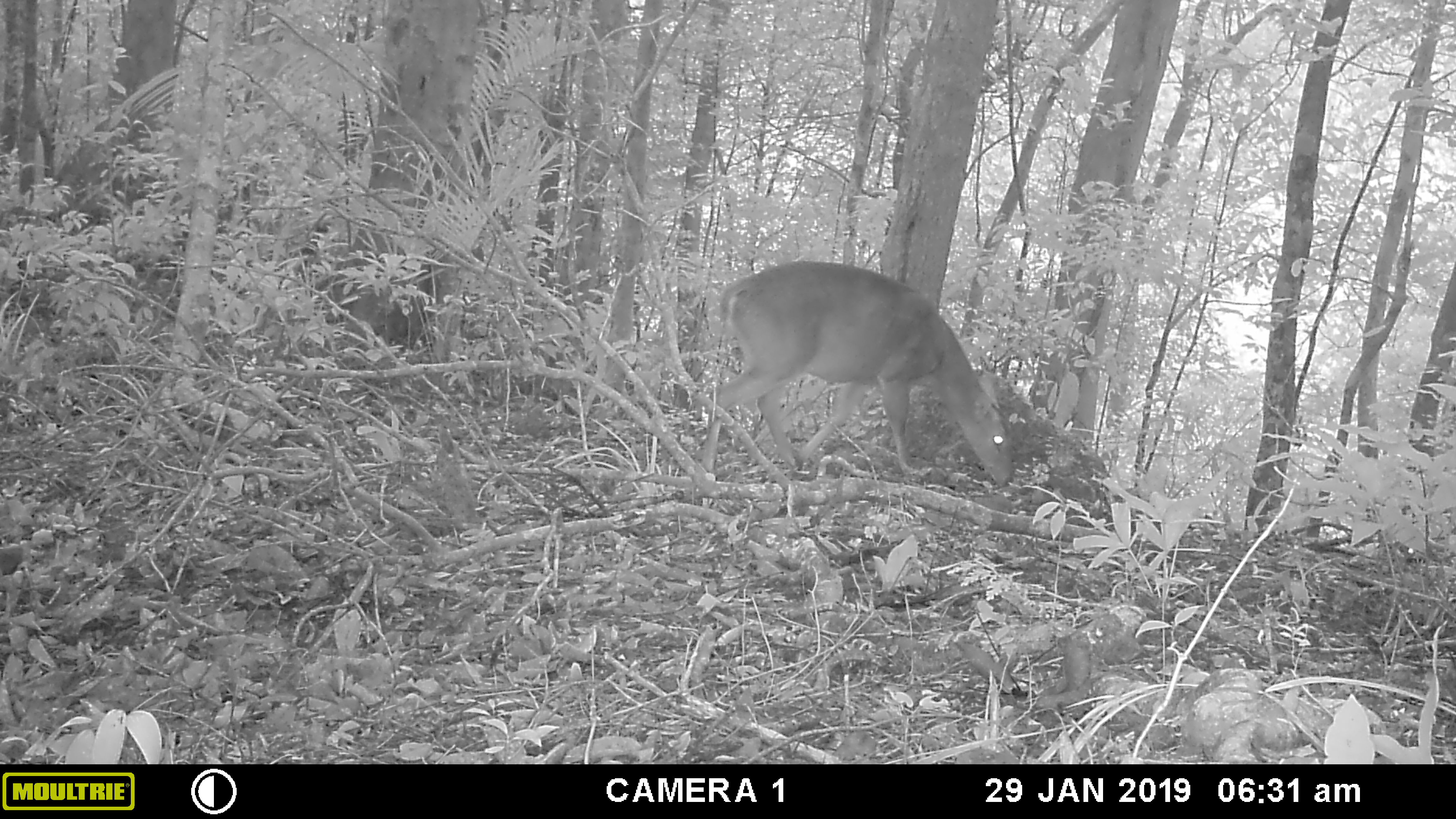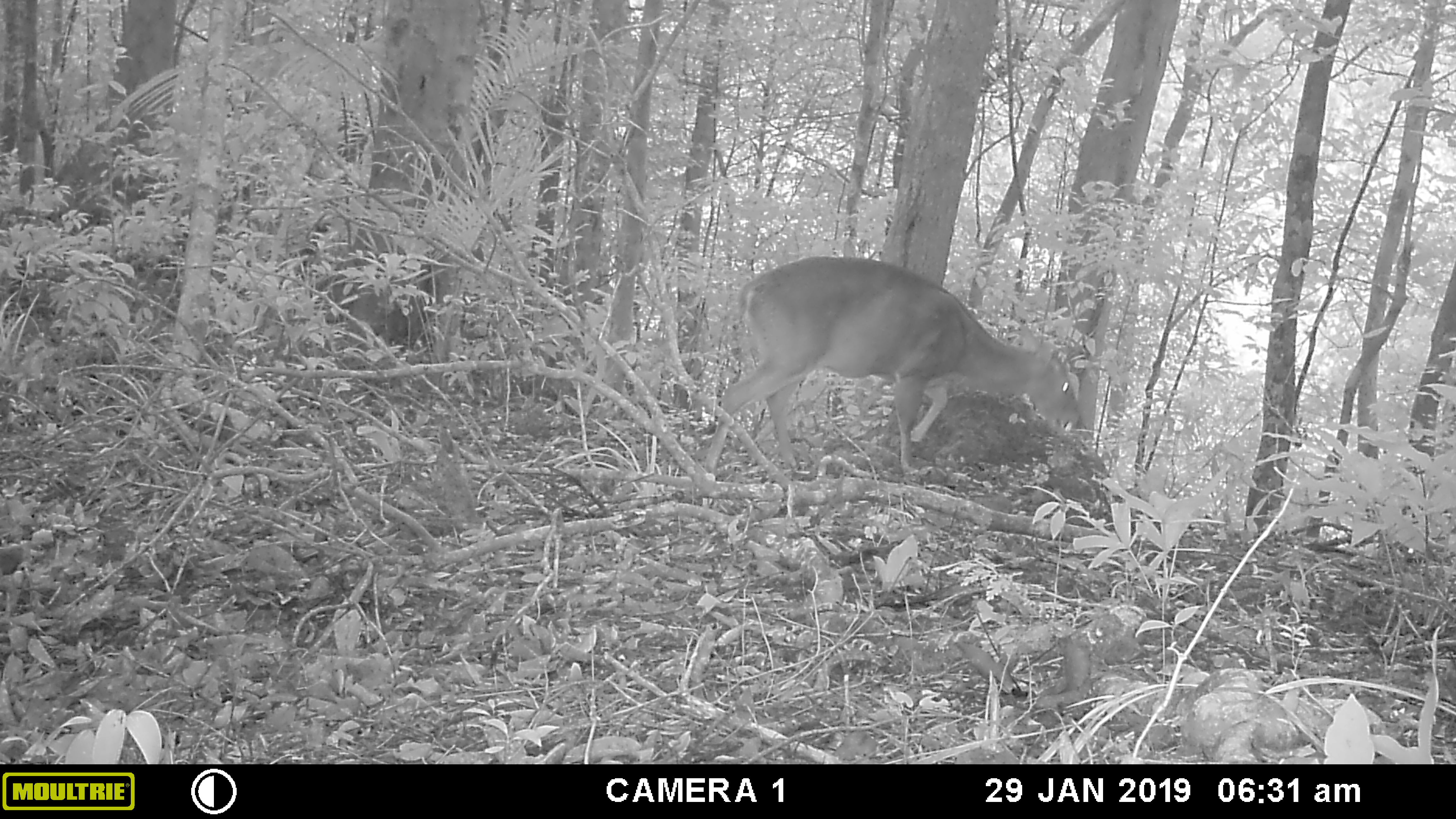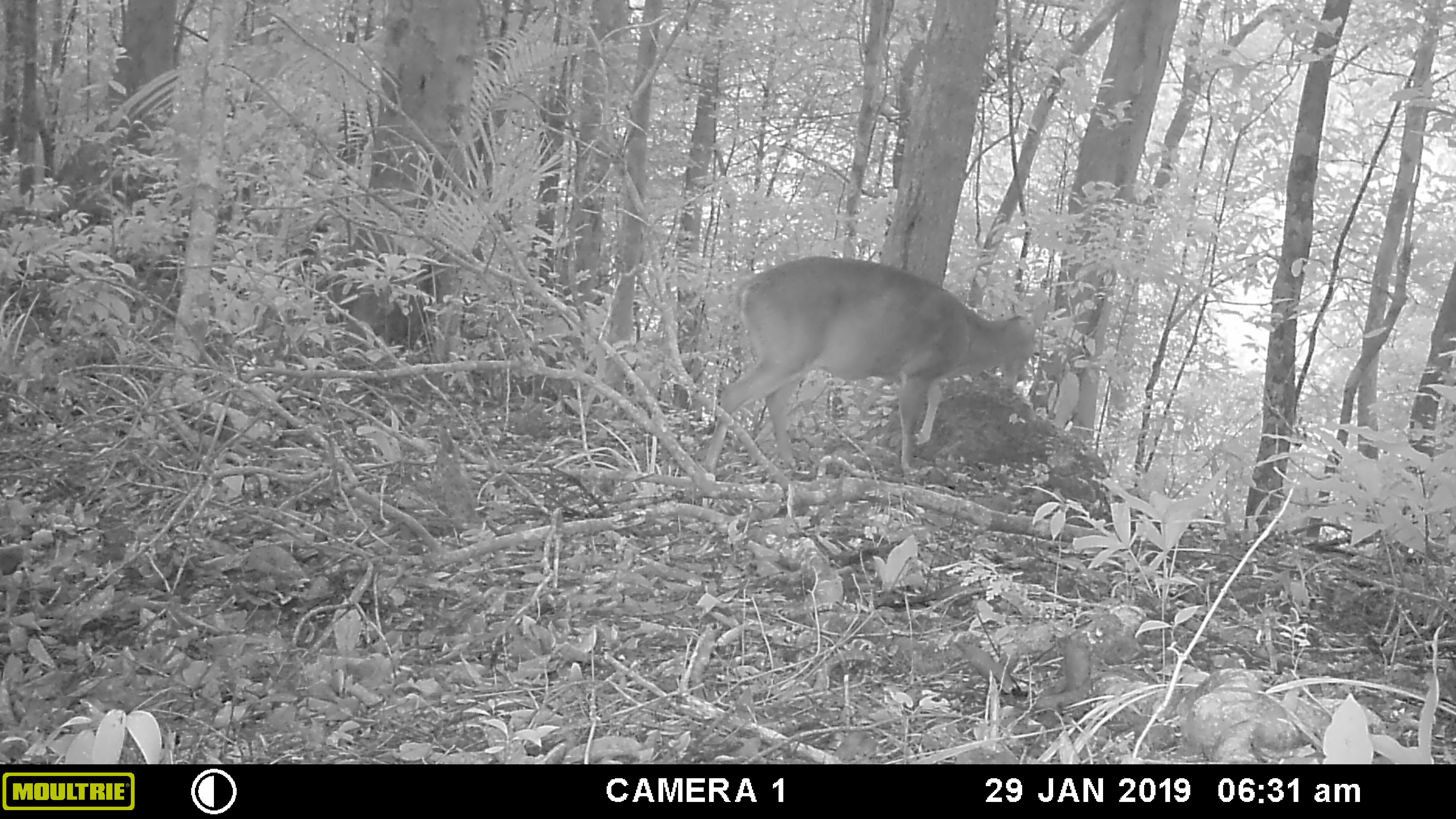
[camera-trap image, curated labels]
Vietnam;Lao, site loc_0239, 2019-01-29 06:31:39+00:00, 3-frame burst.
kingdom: Animalia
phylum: Chordata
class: Mammalia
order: Artiodactyla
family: Cervidae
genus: Muntiacus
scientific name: Muntiacus vuquangensis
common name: large-antlered muntjac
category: large antlered muntjac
Large antlered muntjac (large-antlered muntjac) (Muntiacus vuquangensis). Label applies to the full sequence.